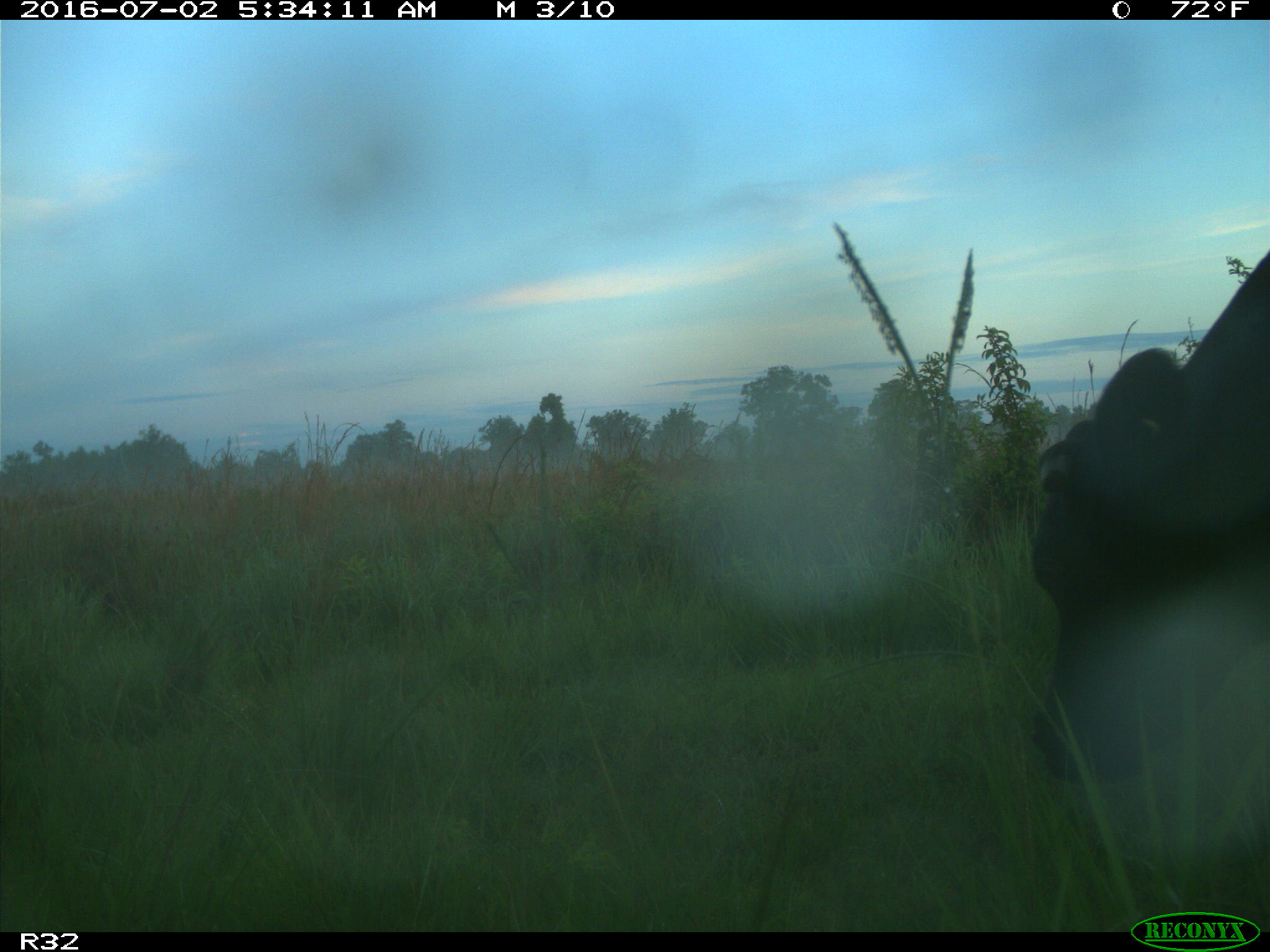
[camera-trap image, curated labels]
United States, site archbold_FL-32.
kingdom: Animalia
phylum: Chordata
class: Mammalia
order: Artiodactyla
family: Bovidae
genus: Bos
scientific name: Bos taurus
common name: domestic cow